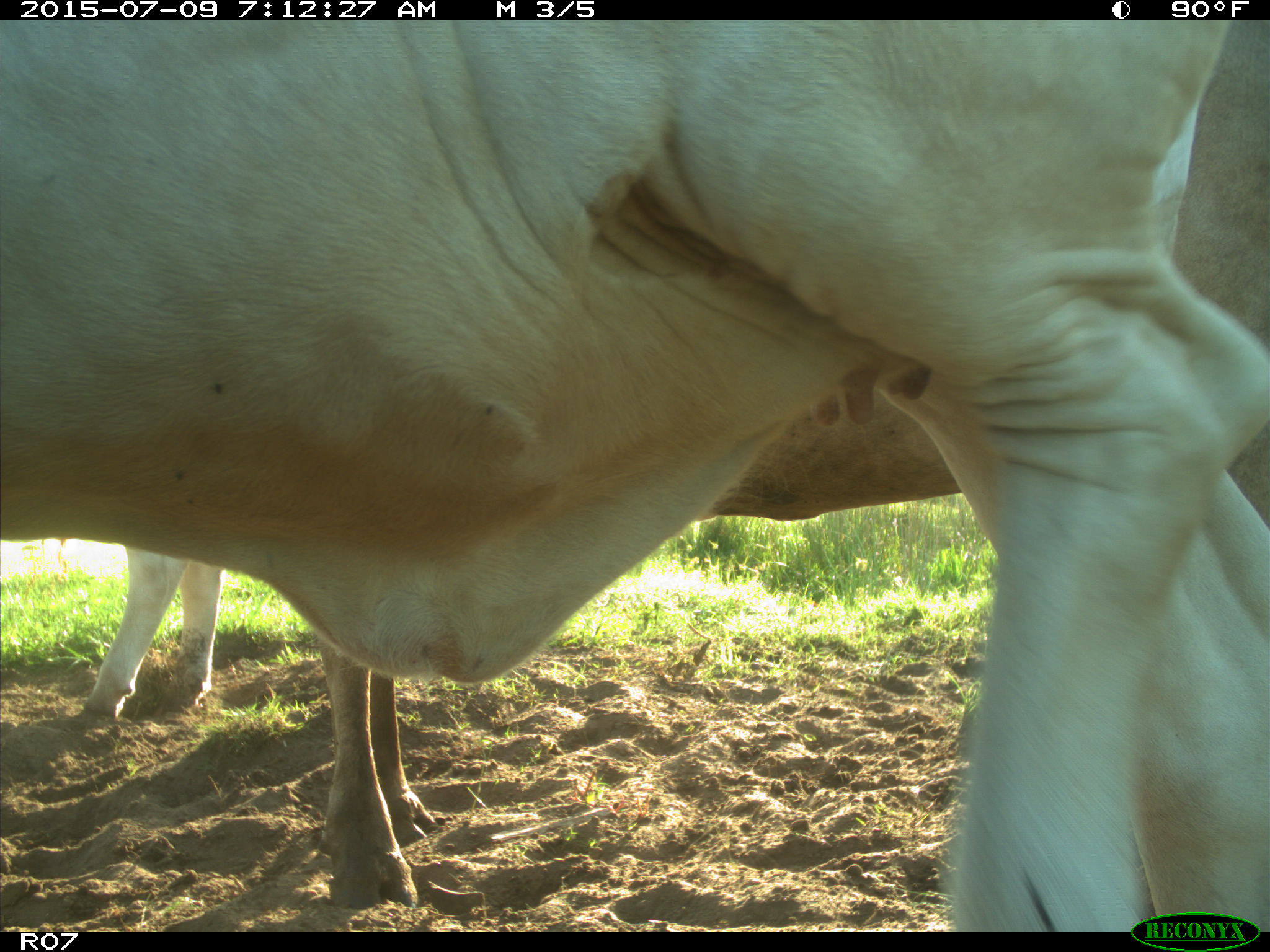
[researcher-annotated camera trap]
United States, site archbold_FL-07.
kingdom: Animalia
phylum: Chordata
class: Mammalia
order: Artiodactyla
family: Bovidae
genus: Bos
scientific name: Bos taurus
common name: domestic cow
Bos taurus (domestic cow).